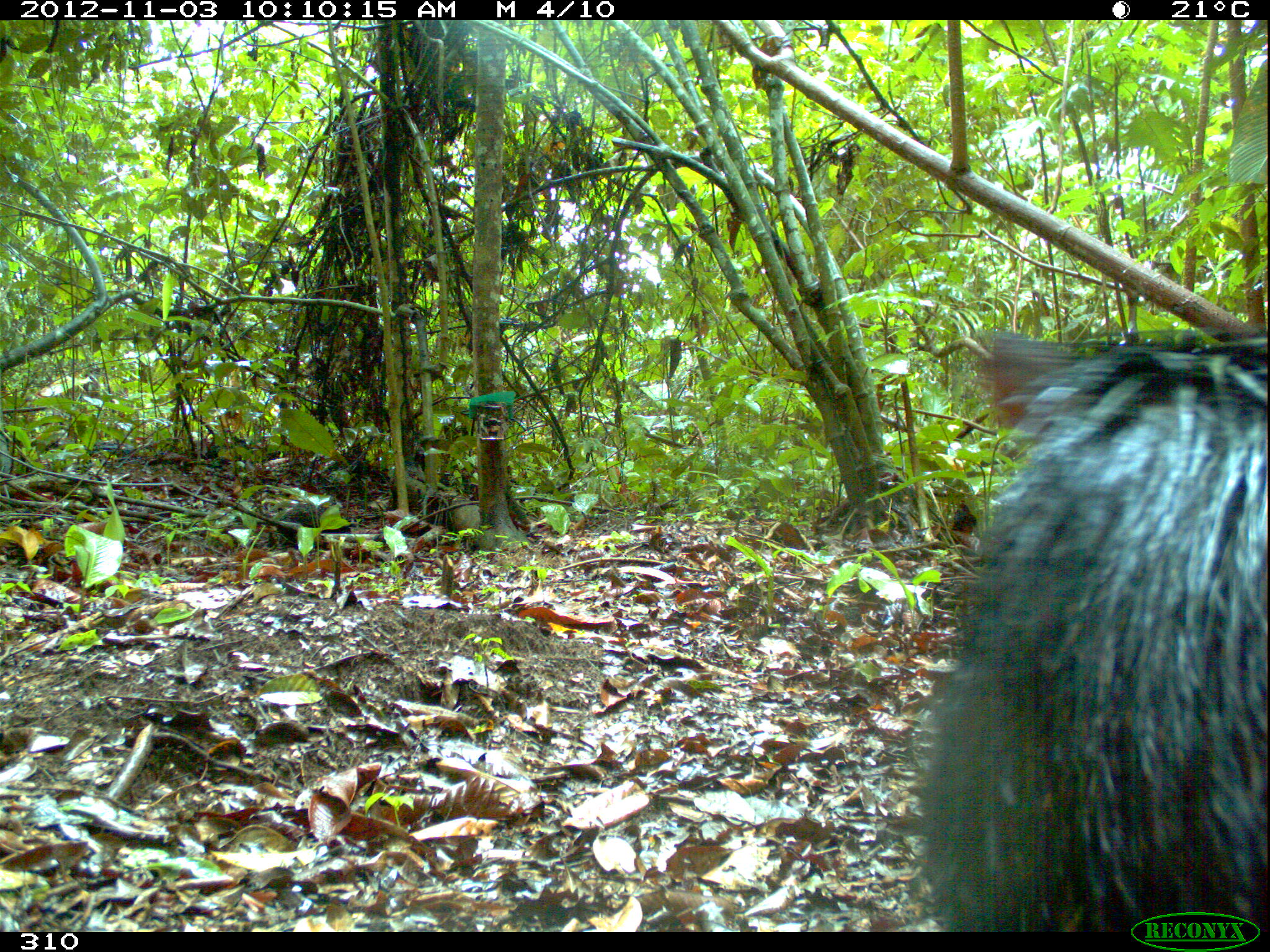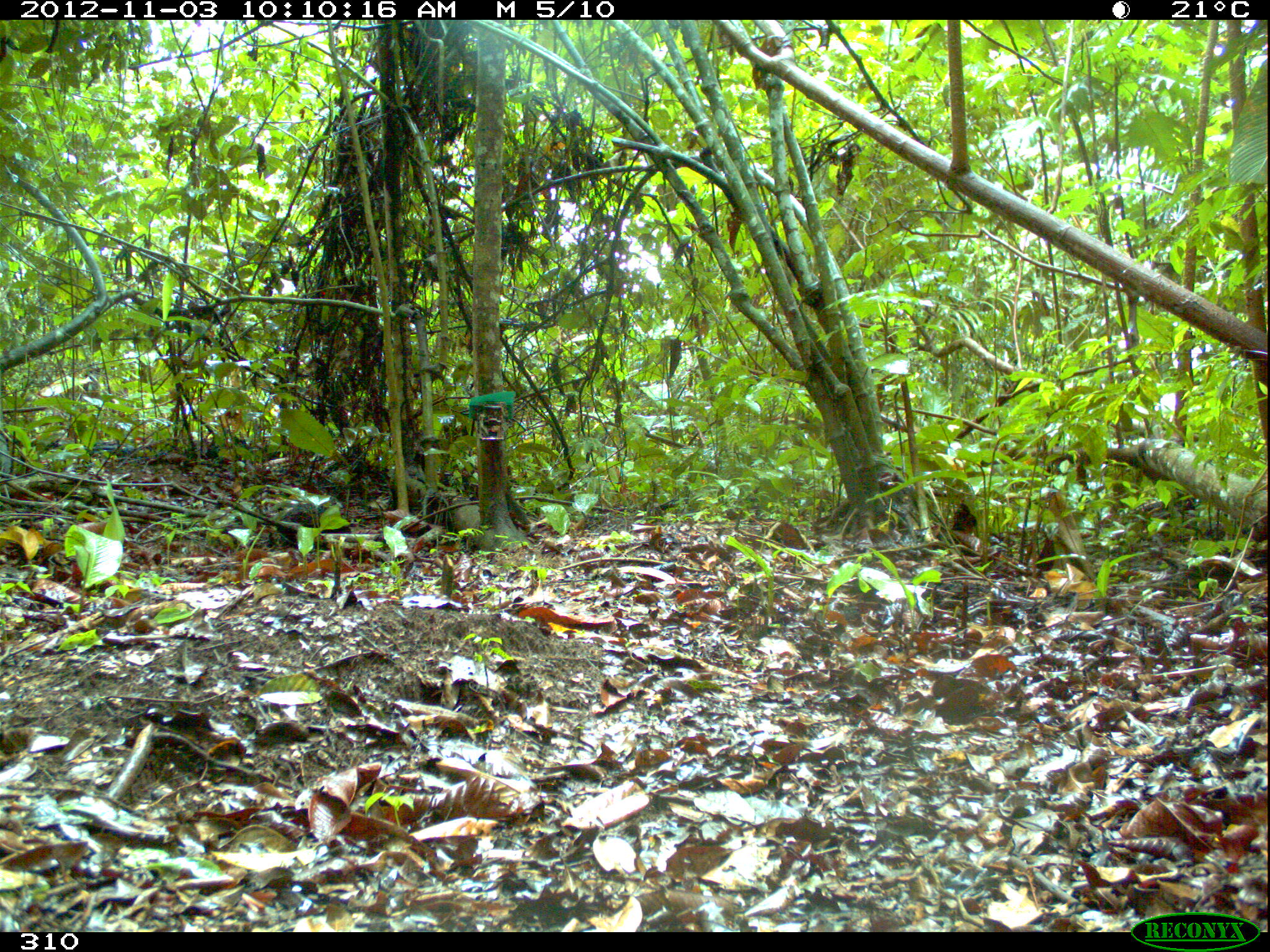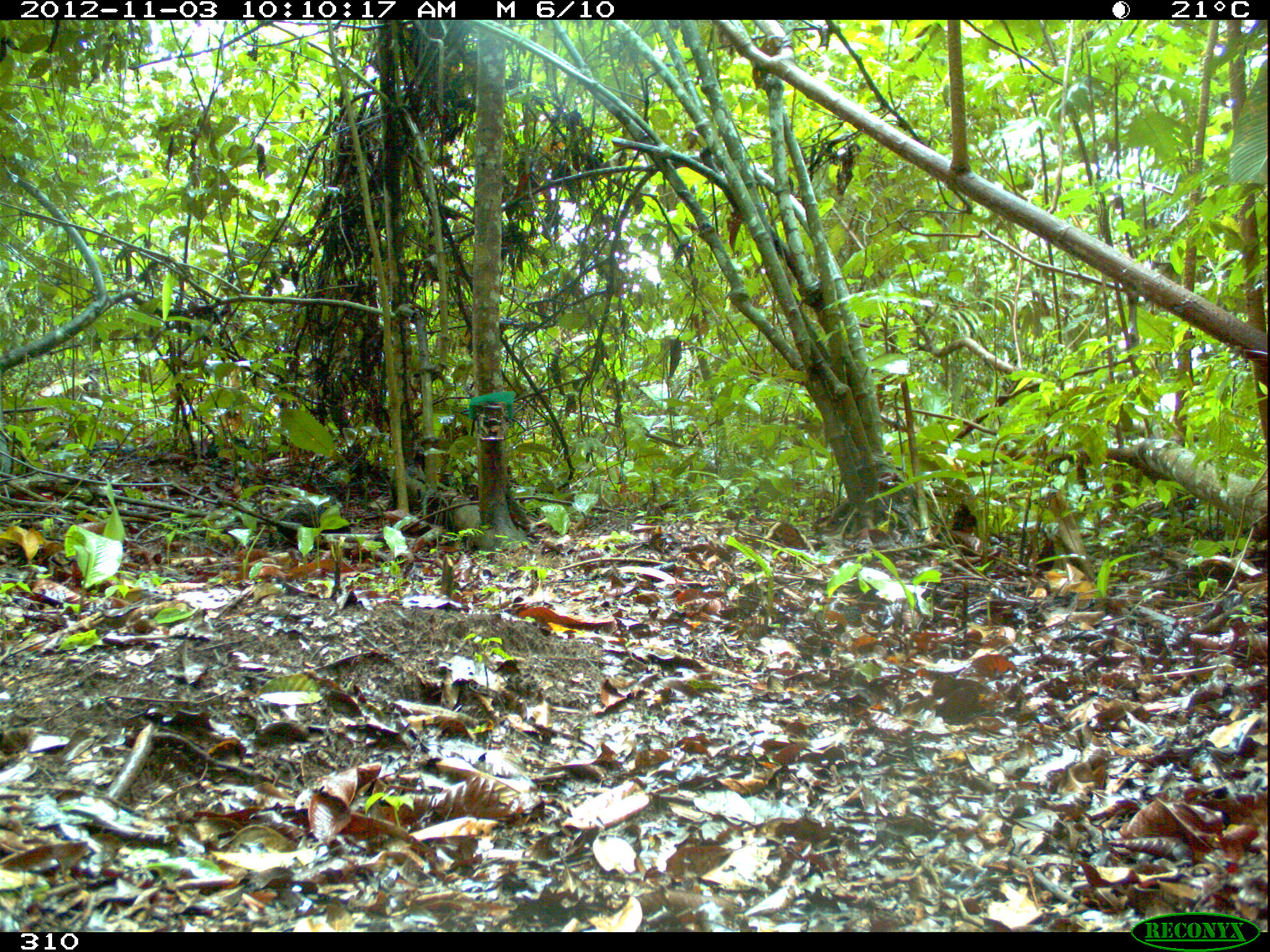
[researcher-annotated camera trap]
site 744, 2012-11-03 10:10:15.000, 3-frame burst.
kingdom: Animalia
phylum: Chordata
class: Mammalia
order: Artiodactyla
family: Tayassuidae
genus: Tayassu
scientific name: Tayassu pecari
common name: white-lipped peccary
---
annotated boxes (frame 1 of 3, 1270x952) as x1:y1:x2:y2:
tayassu pecari: 917:325:1264:930